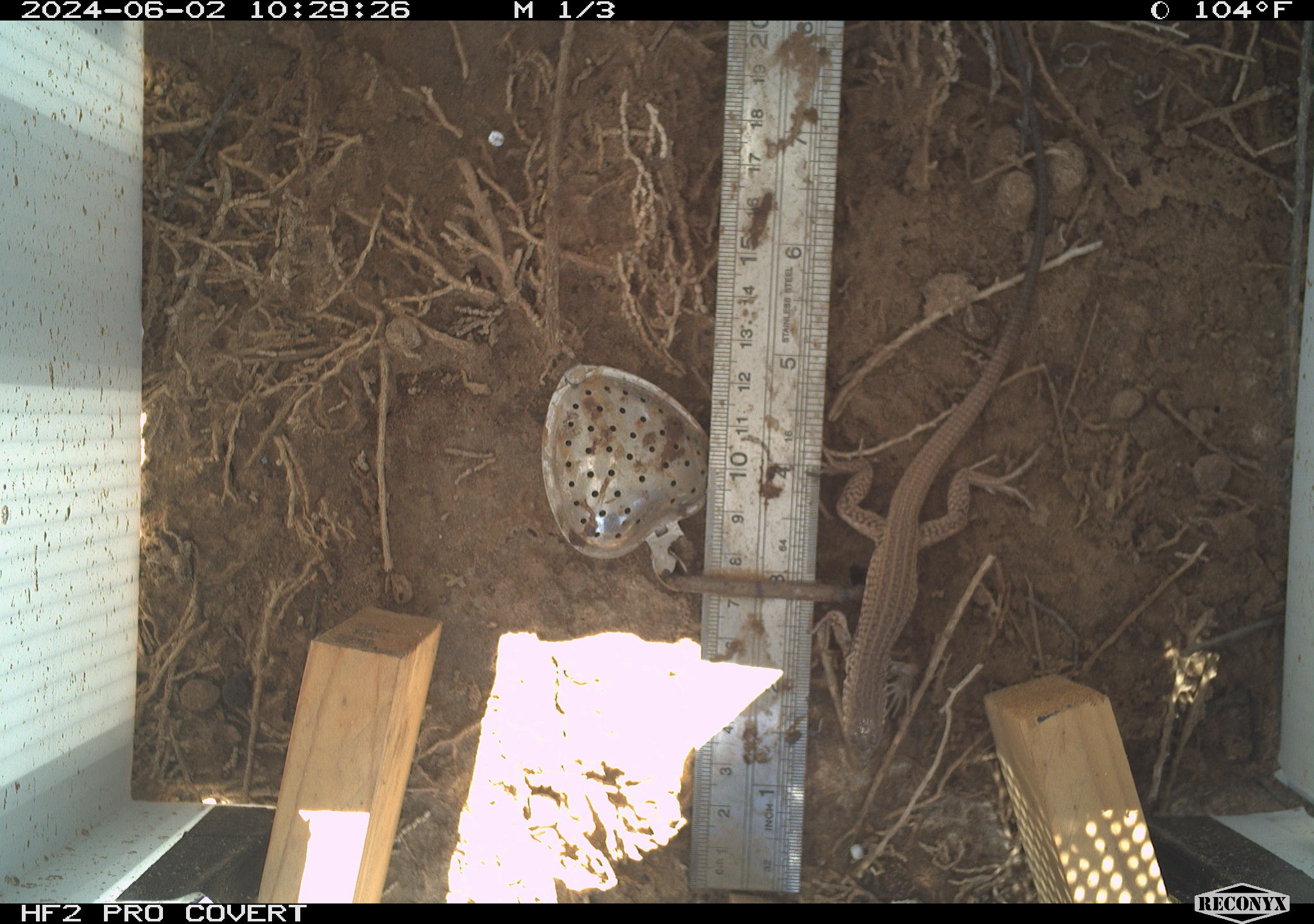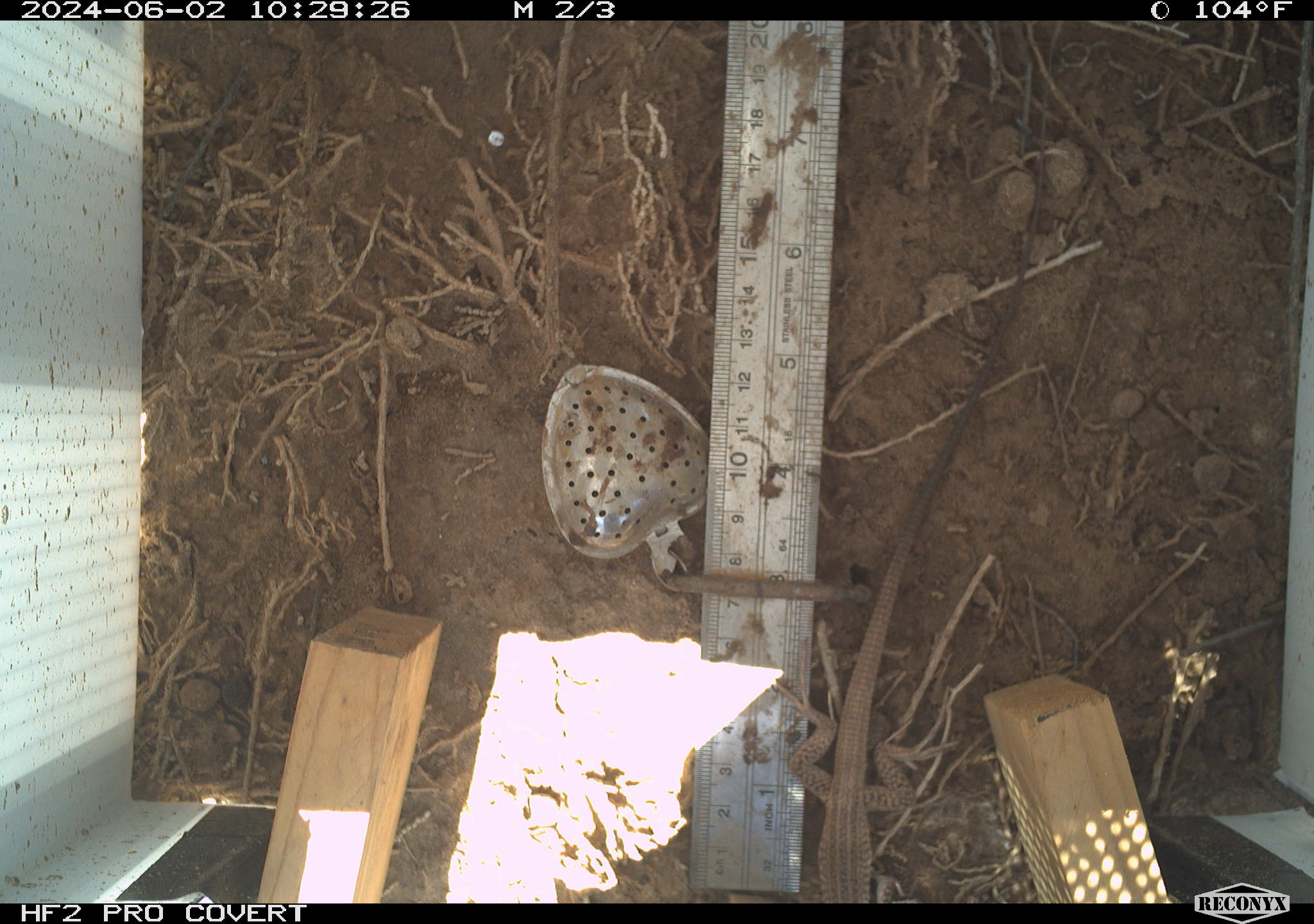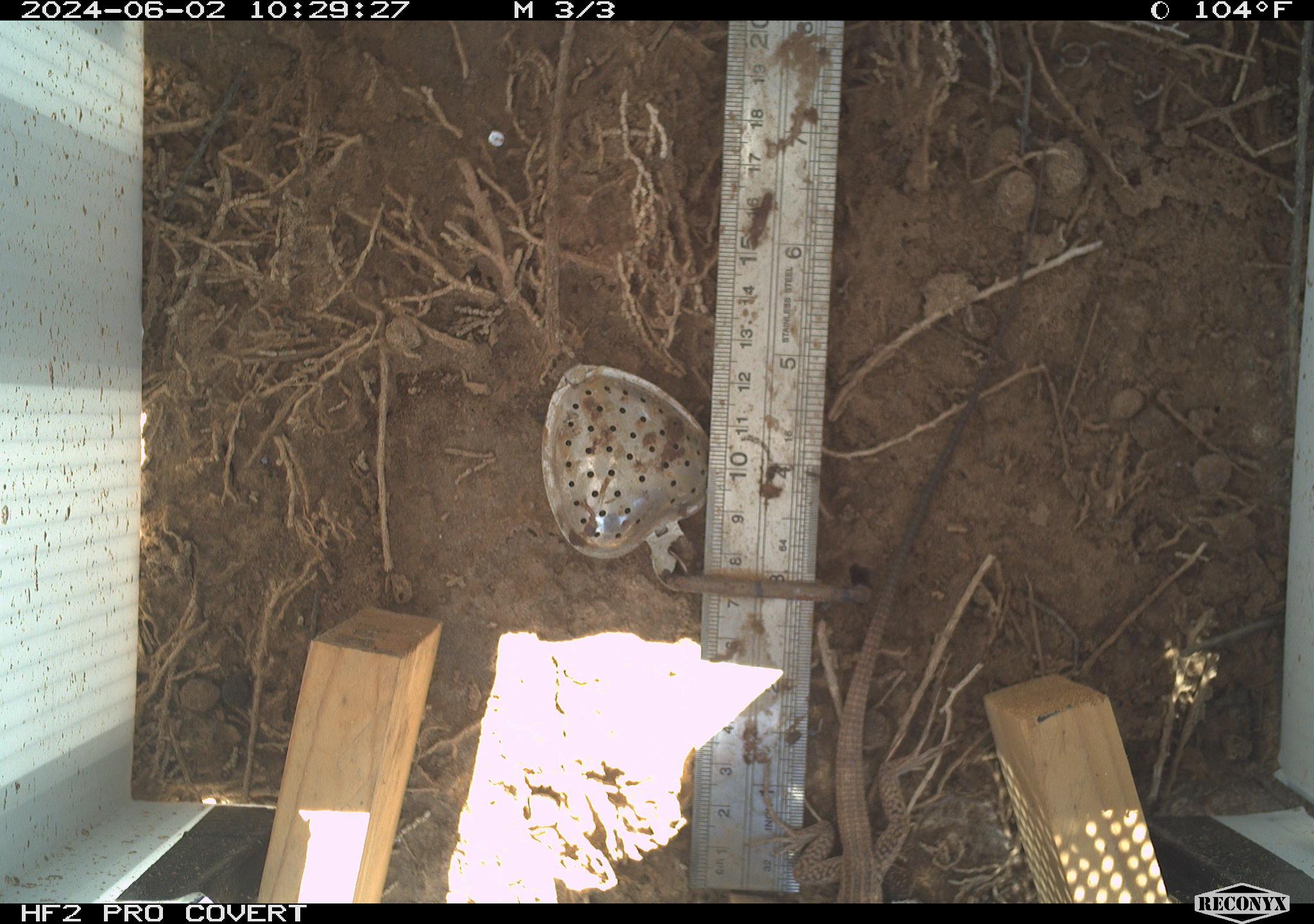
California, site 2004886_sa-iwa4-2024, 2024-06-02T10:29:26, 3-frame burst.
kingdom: Animalia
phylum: Chordata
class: Reptilia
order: Squamata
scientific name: Squamata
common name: lizards and snakes